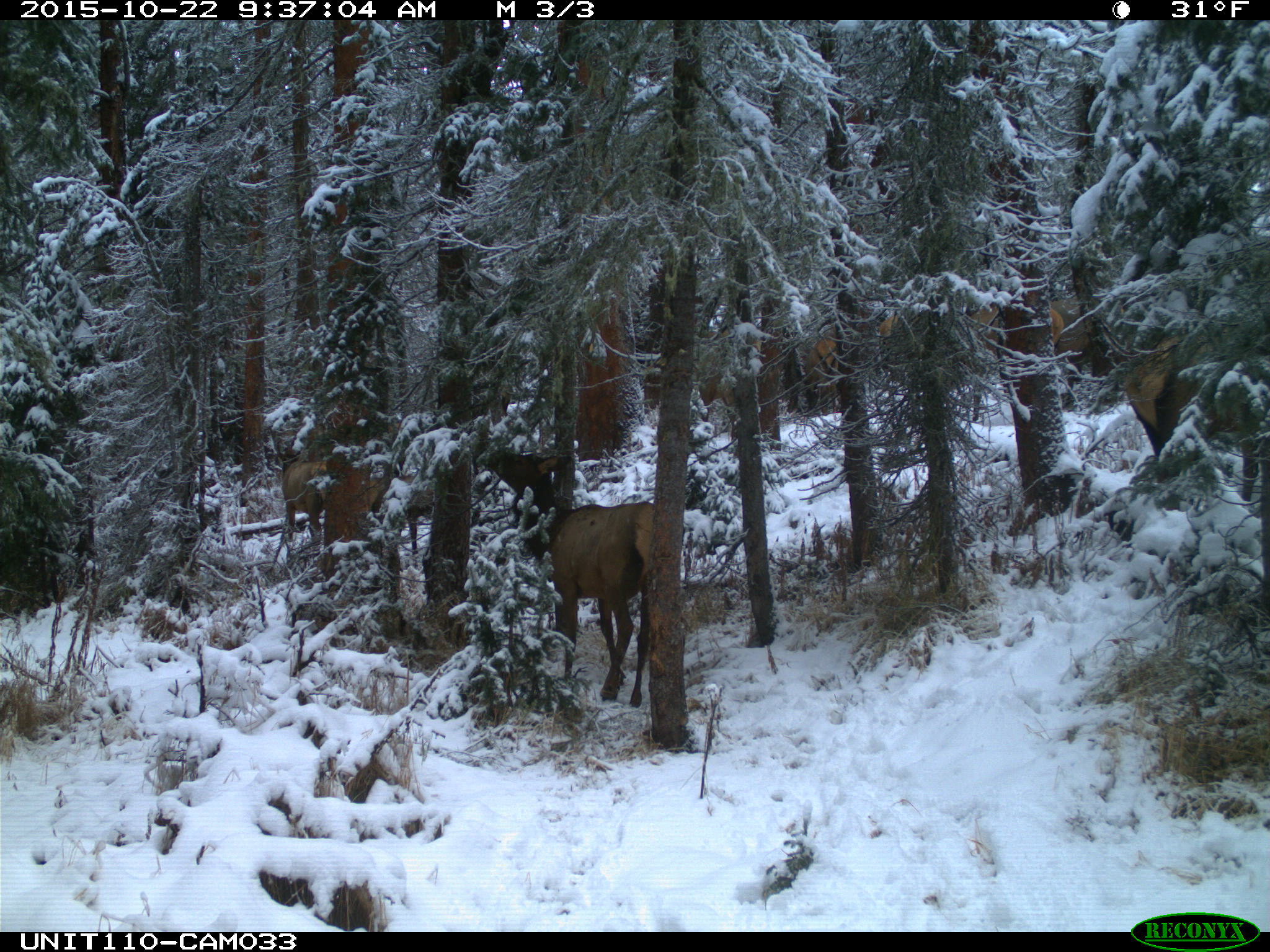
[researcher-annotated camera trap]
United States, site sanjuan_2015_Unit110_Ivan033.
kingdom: Animalia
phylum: Chordata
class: Mammalia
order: Artiodactyla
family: Cervidae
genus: Cervus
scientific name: Cervus elaphus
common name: red deer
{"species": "Cervus elaphus (red deer)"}